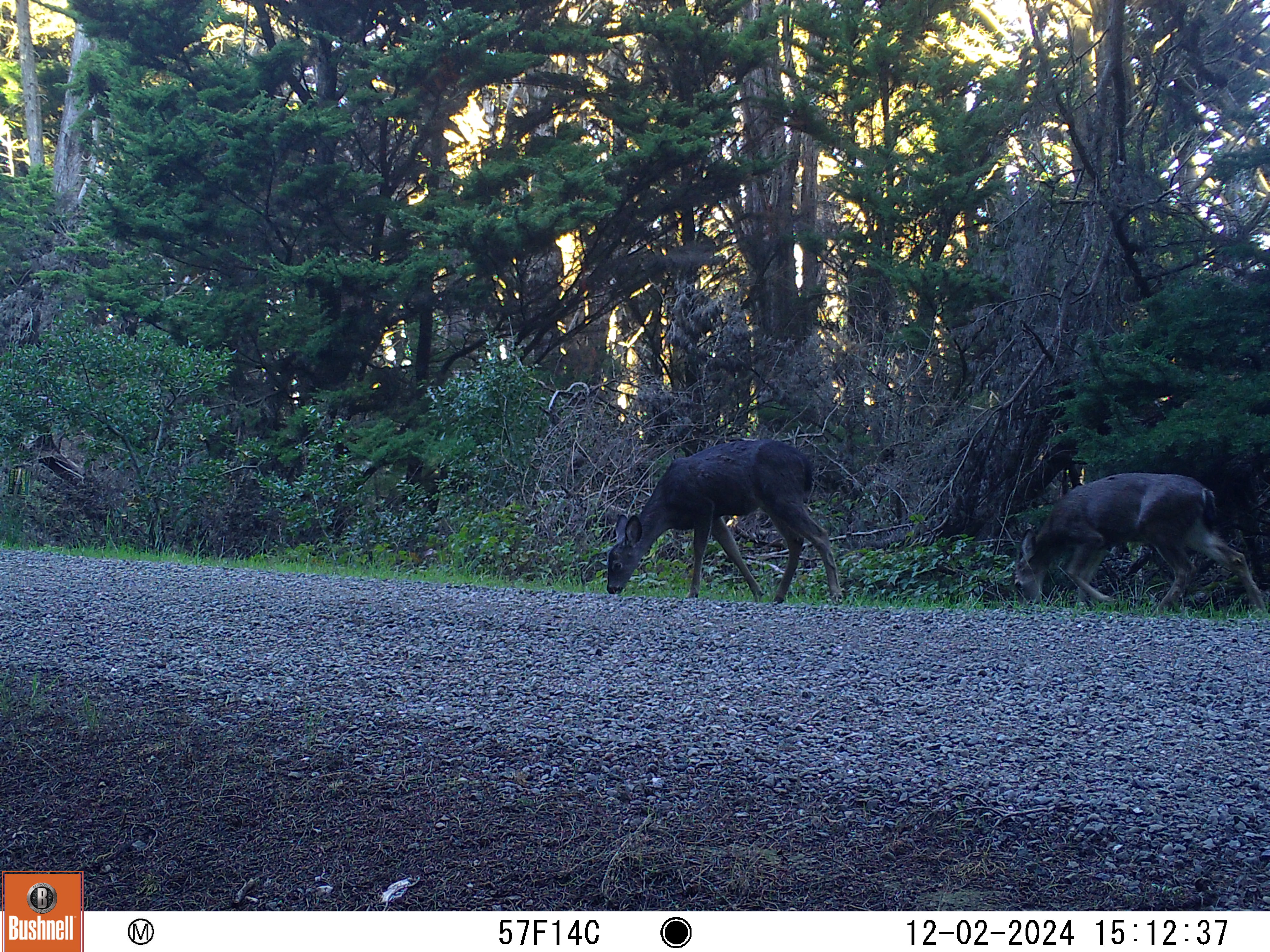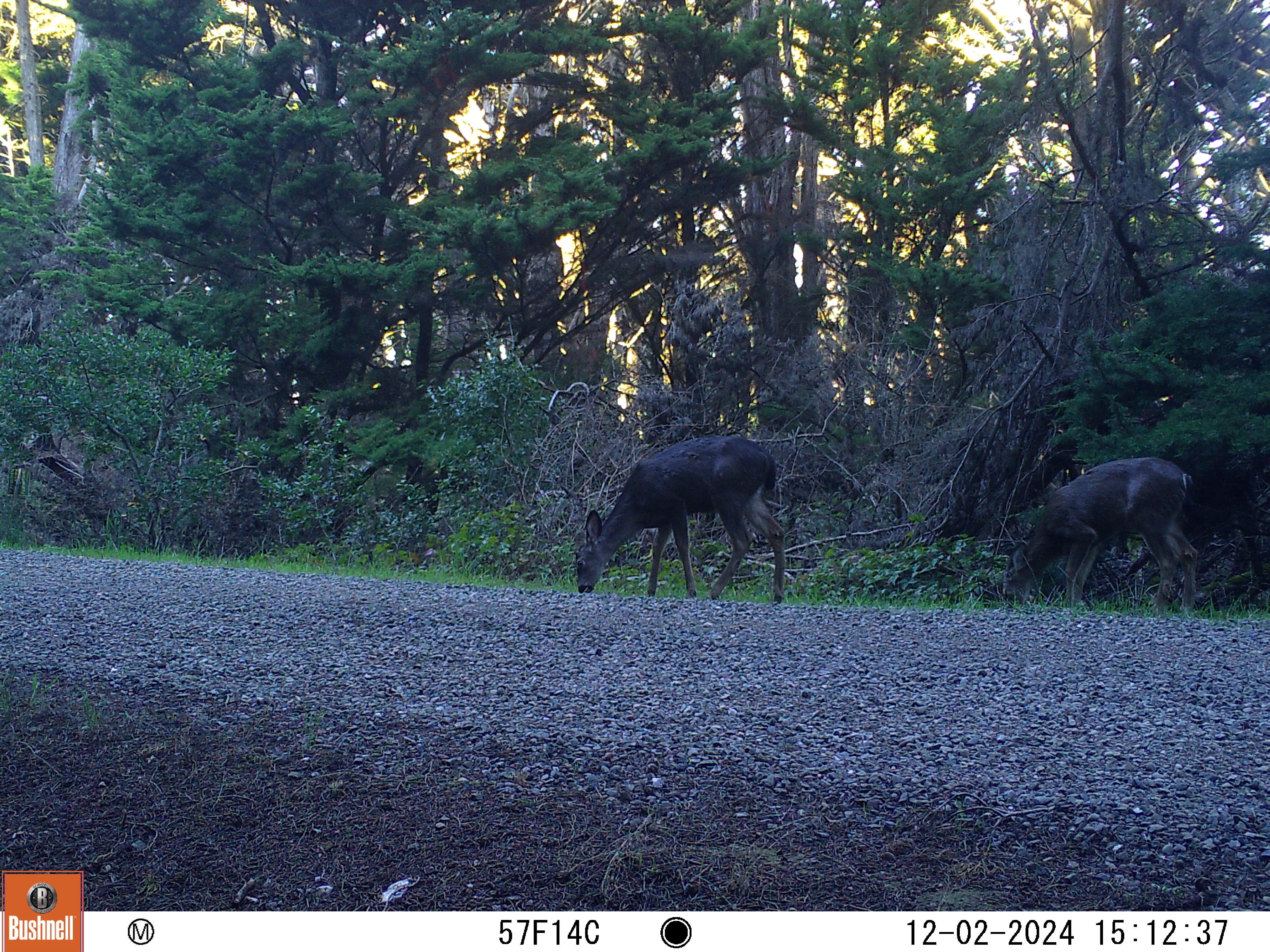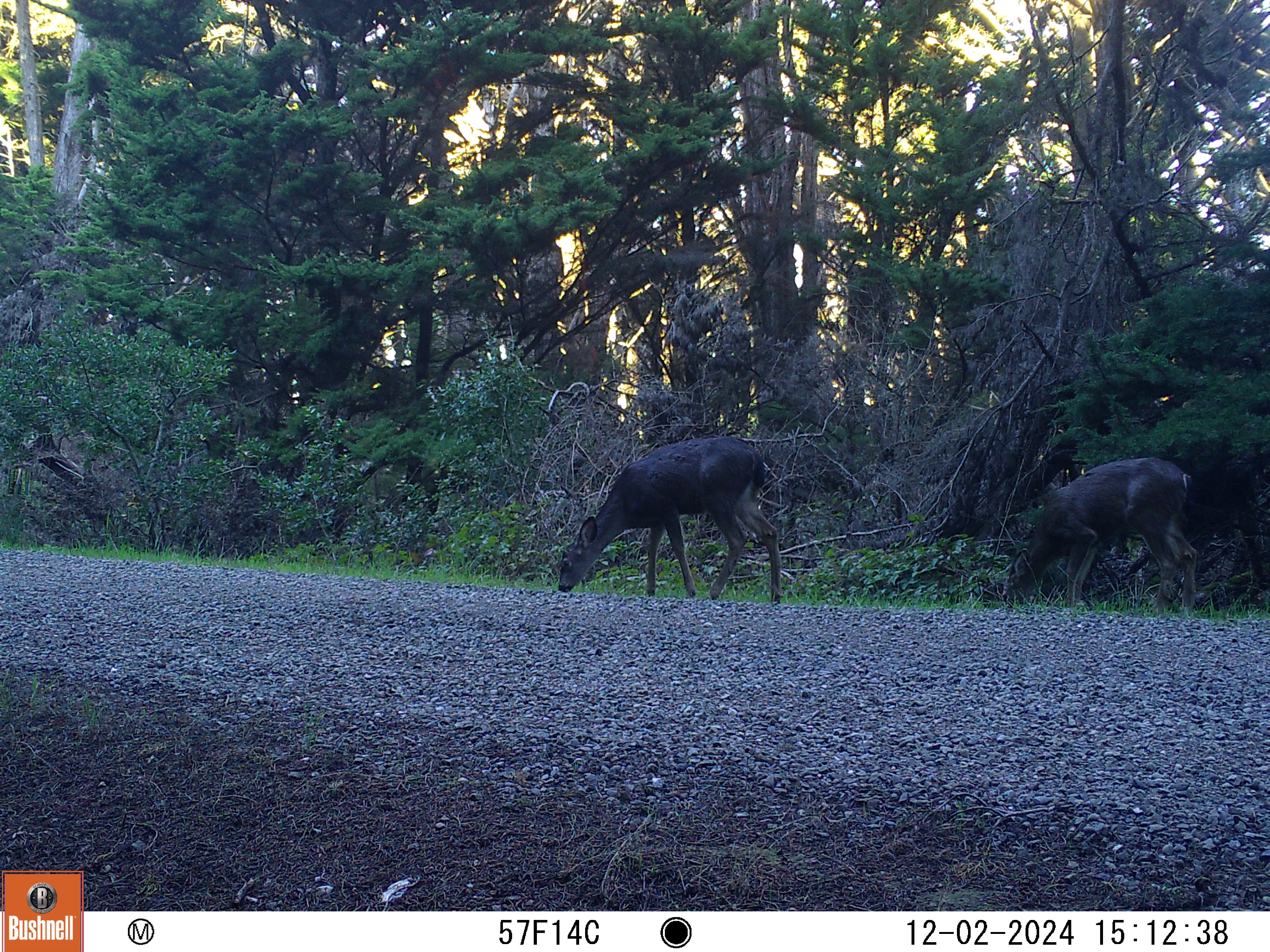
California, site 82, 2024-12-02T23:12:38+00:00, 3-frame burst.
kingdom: Animalia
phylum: Chordata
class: Mammalia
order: Artiodactyla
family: Cervidae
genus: Odocoileus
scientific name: Odocoileus hemionus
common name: mule deer